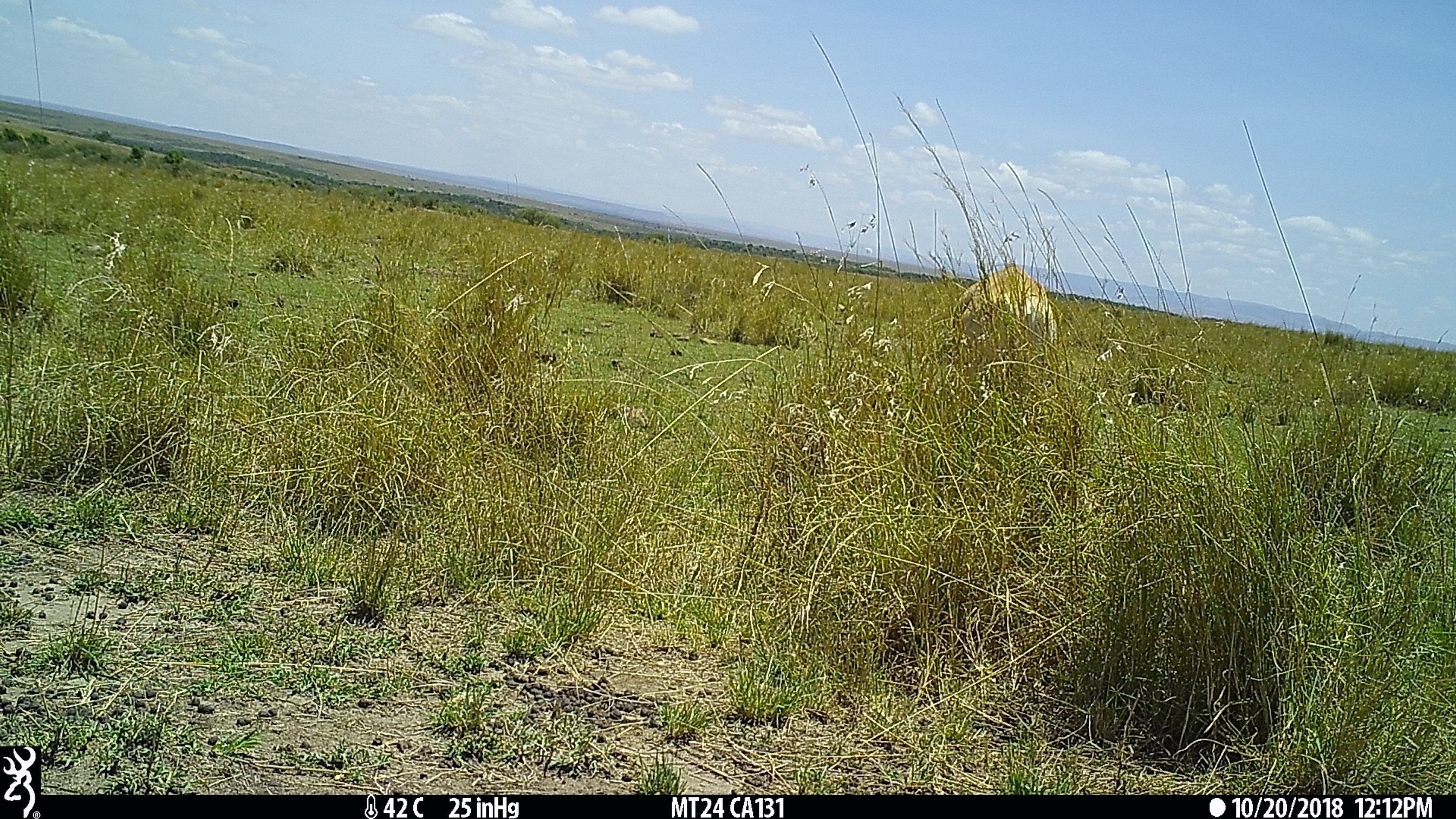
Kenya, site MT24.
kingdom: Animalia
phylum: Chordata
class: Mammalia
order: Artiodactyla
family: Bovidae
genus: Alcelaphus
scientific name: Alcelaphus buselaphus cokii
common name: coke's hartebeest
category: hartebeest cokes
Hartebeest cokes (coke's hartebeest) (Alcelaphus buselaphus cokii).